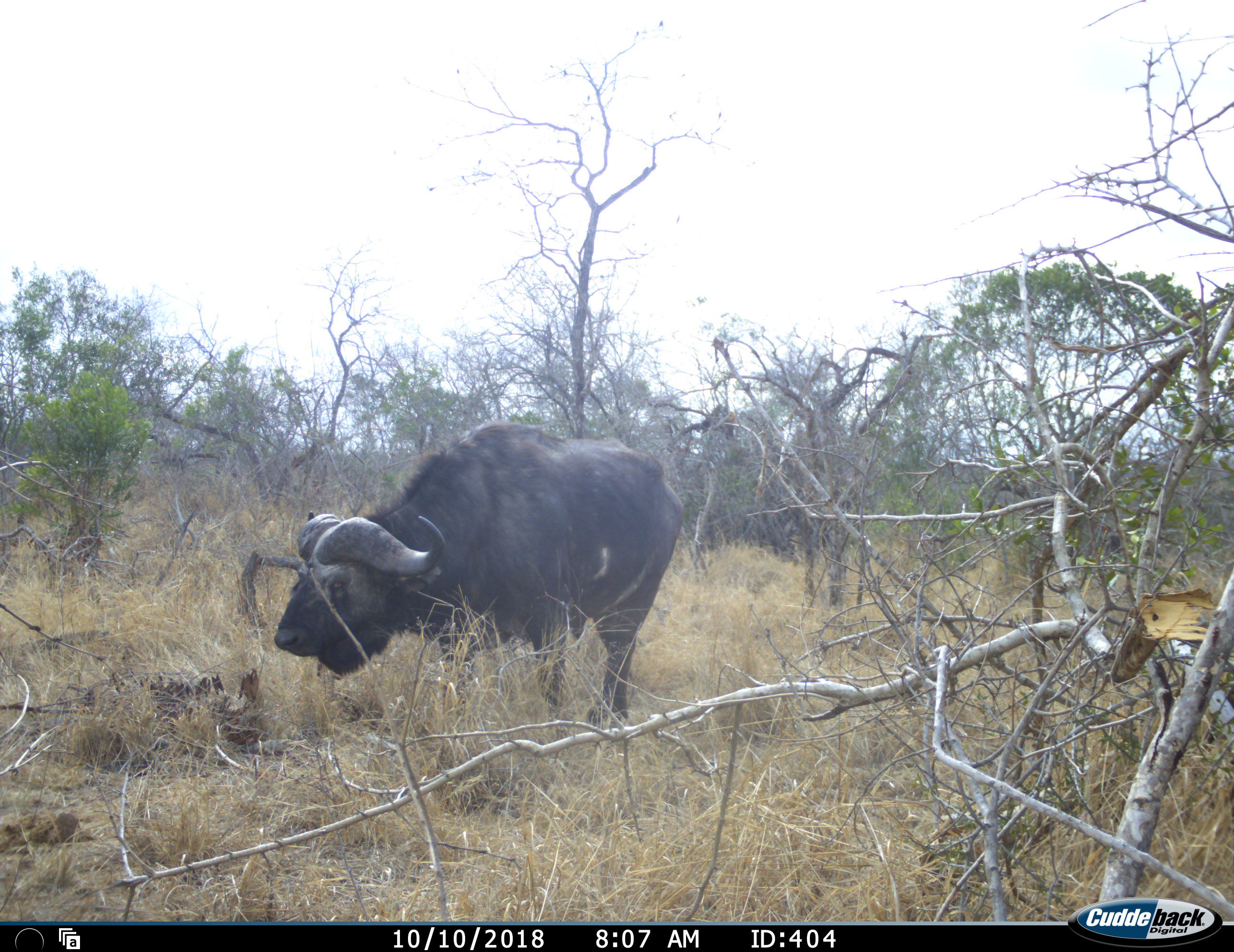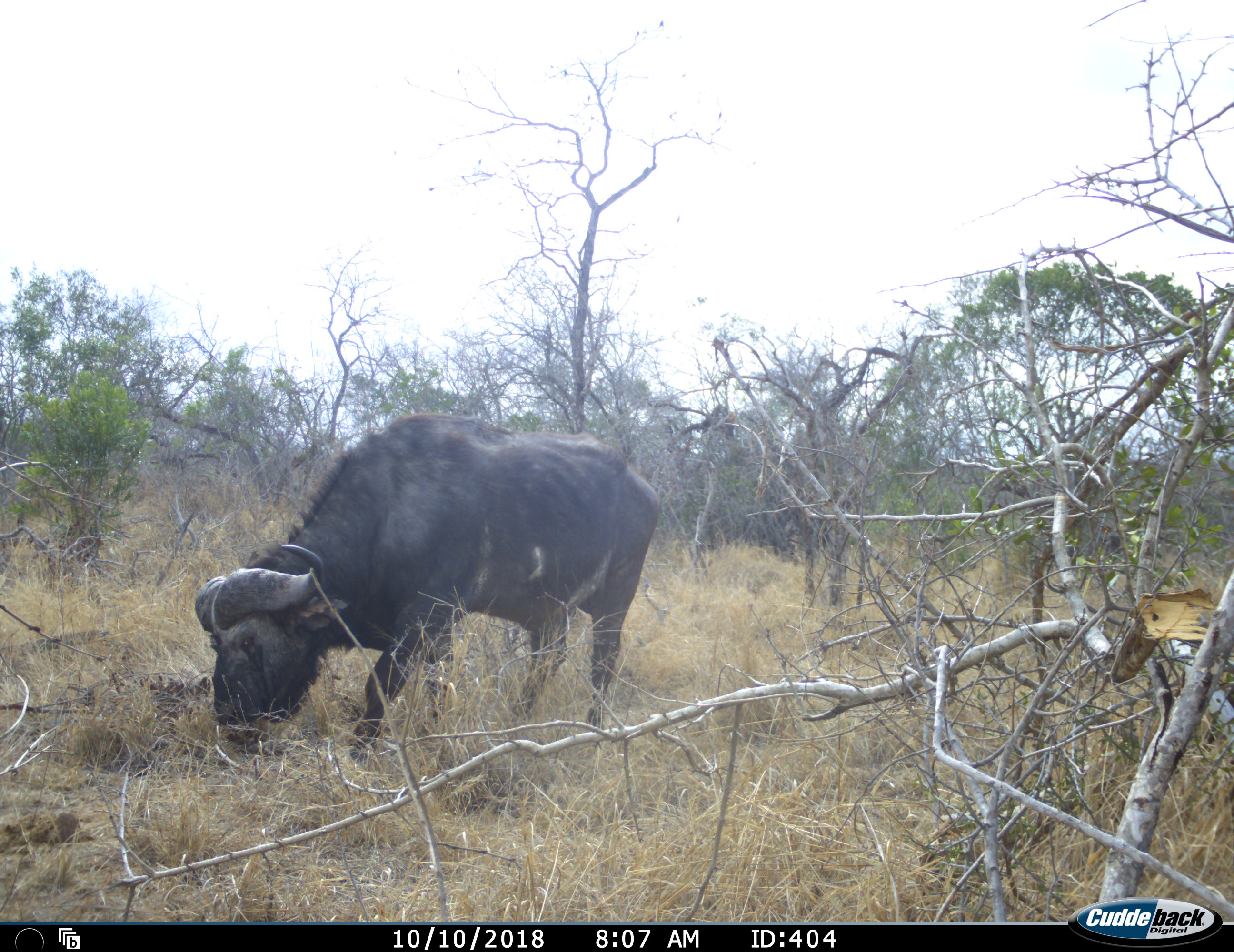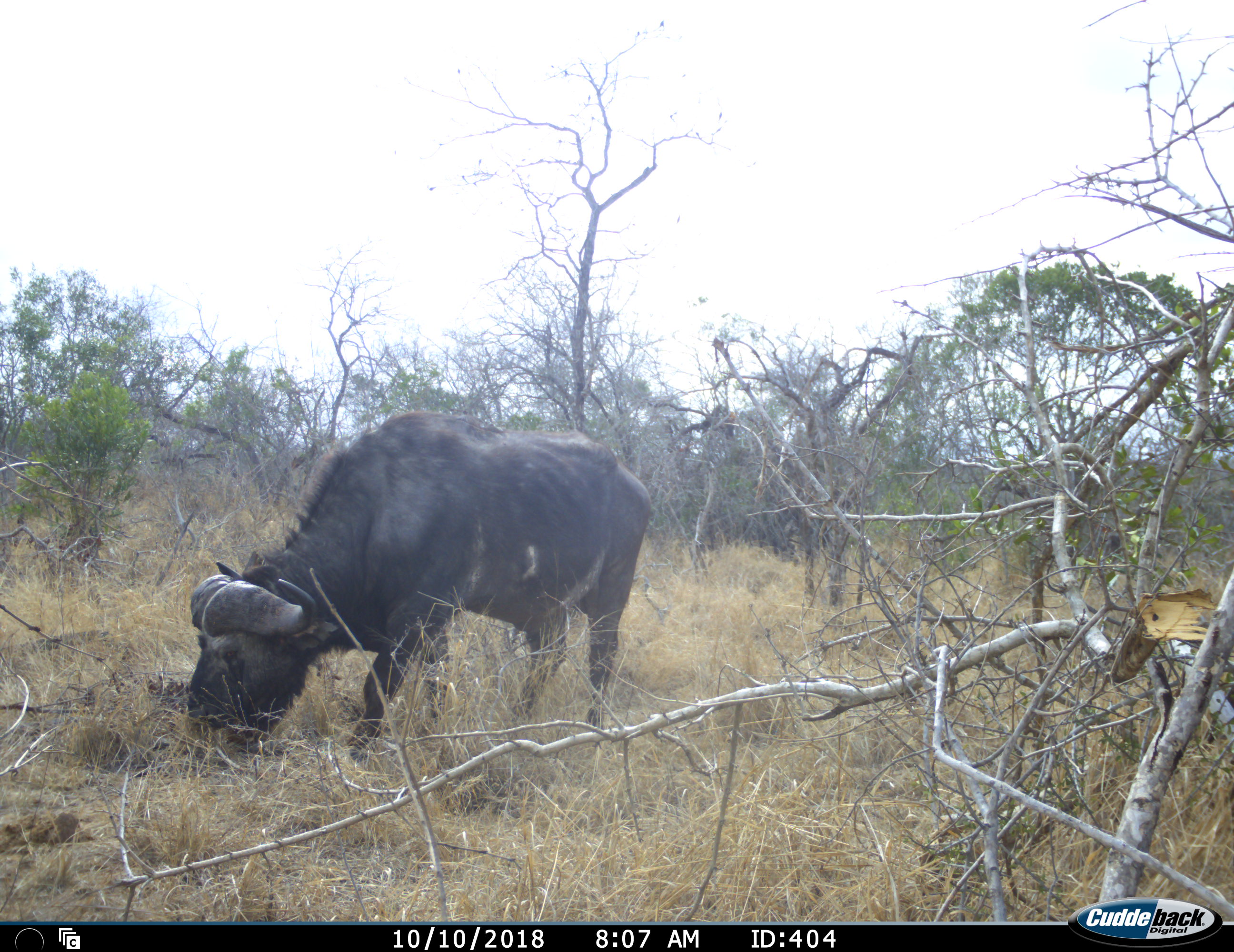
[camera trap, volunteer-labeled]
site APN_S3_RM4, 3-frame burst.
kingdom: Animalia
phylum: Chordata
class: Mammalia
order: Artiodactyla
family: Bovidae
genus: Syncerus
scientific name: Syncerus caffer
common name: african buffalo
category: buffalo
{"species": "buffalo (african buffalo) (Syncerus caffer)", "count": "1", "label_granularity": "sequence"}